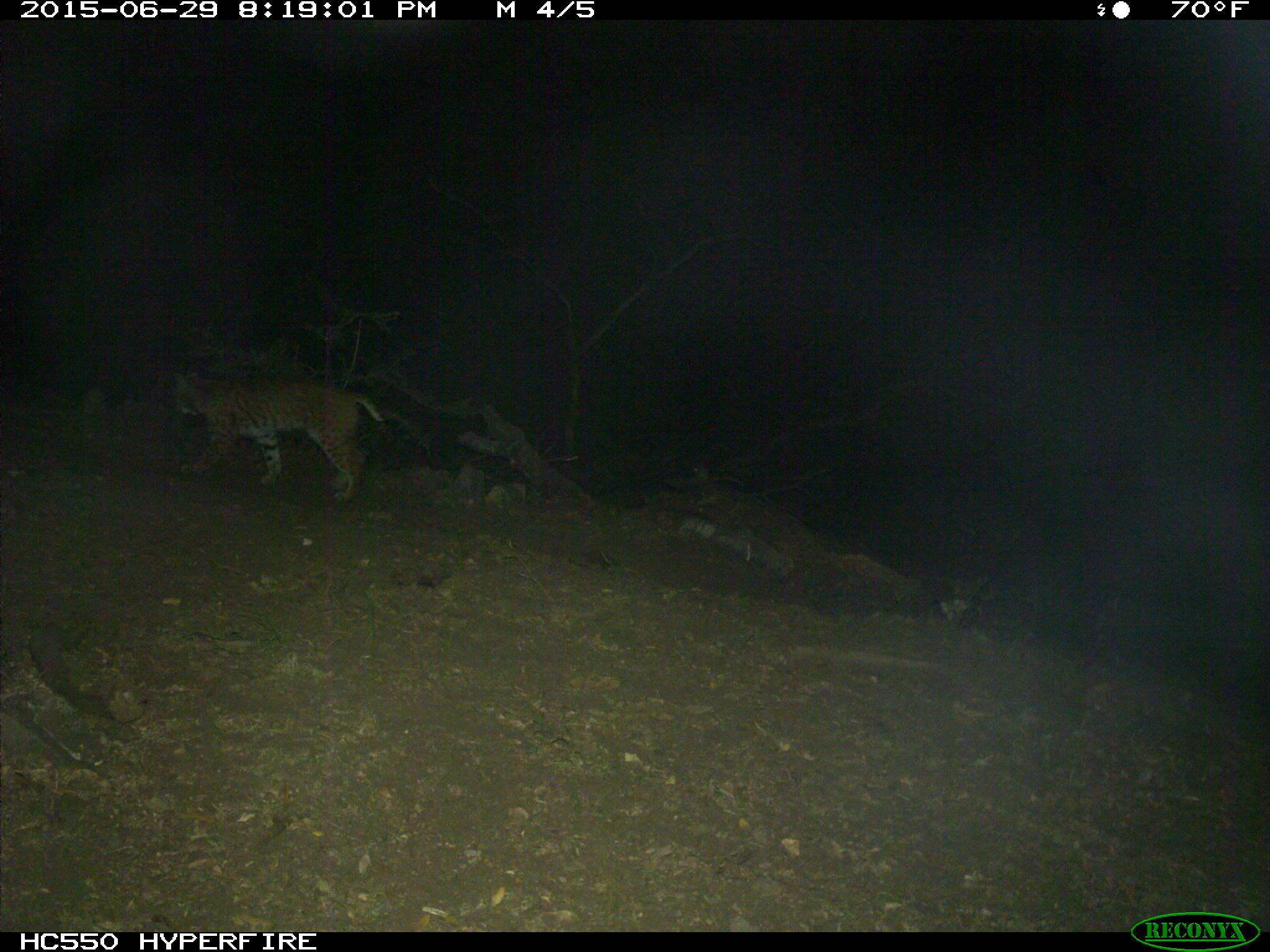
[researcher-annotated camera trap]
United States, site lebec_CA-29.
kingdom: Animalia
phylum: Chordata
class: Mammalia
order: Carnivora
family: Felidae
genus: Lynx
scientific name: Lynx rufus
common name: bobcat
Lynx rufus (bobcat).